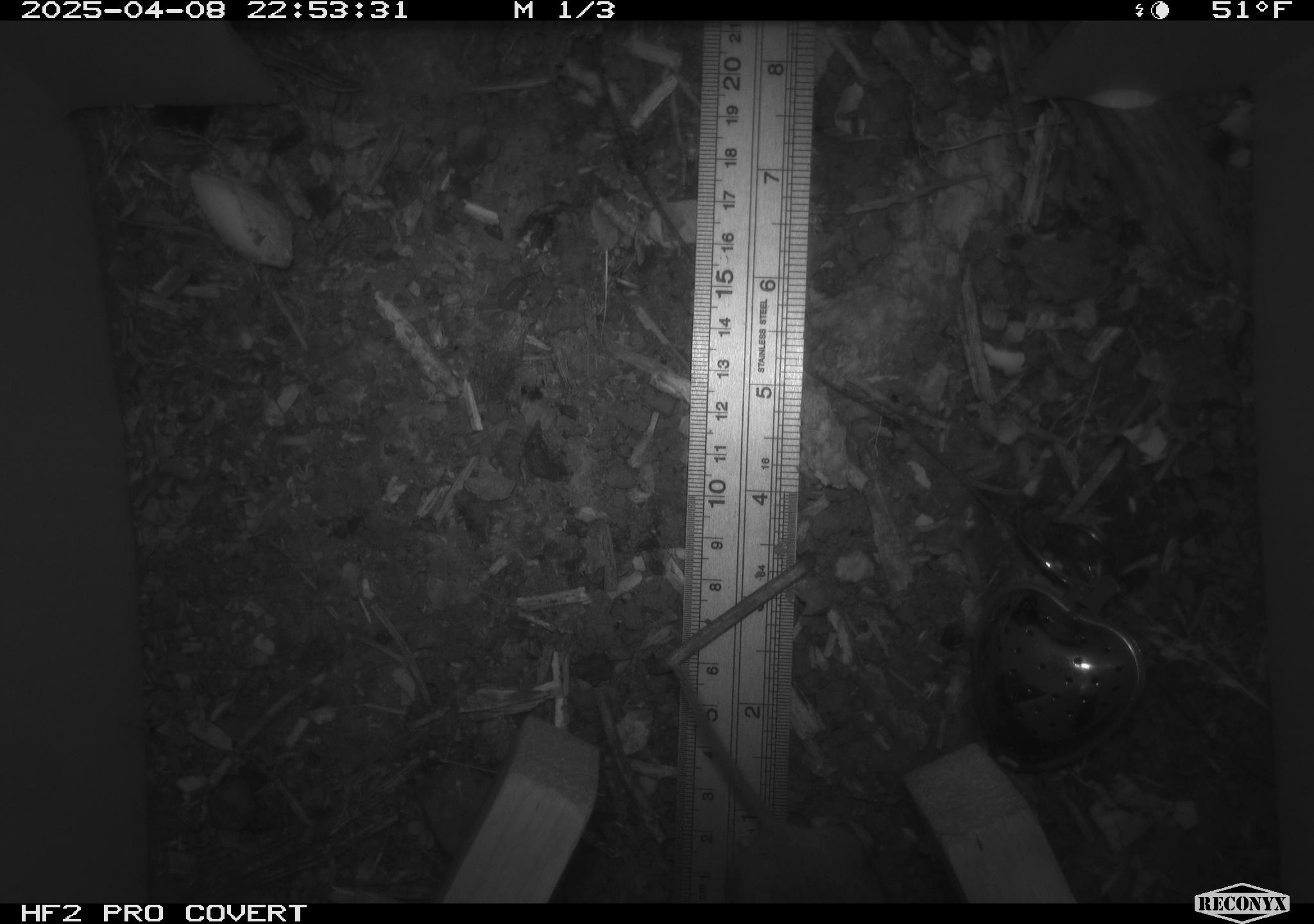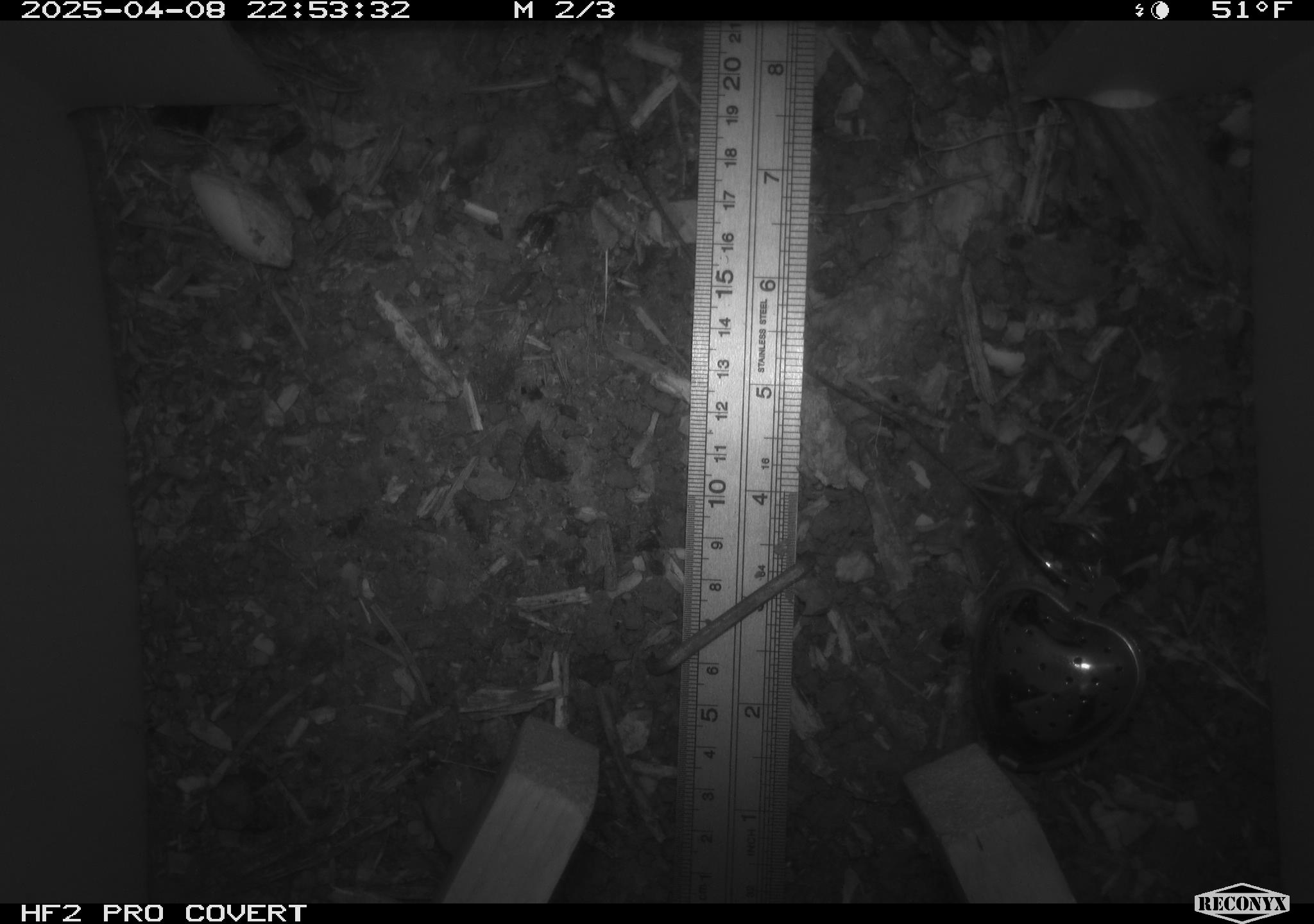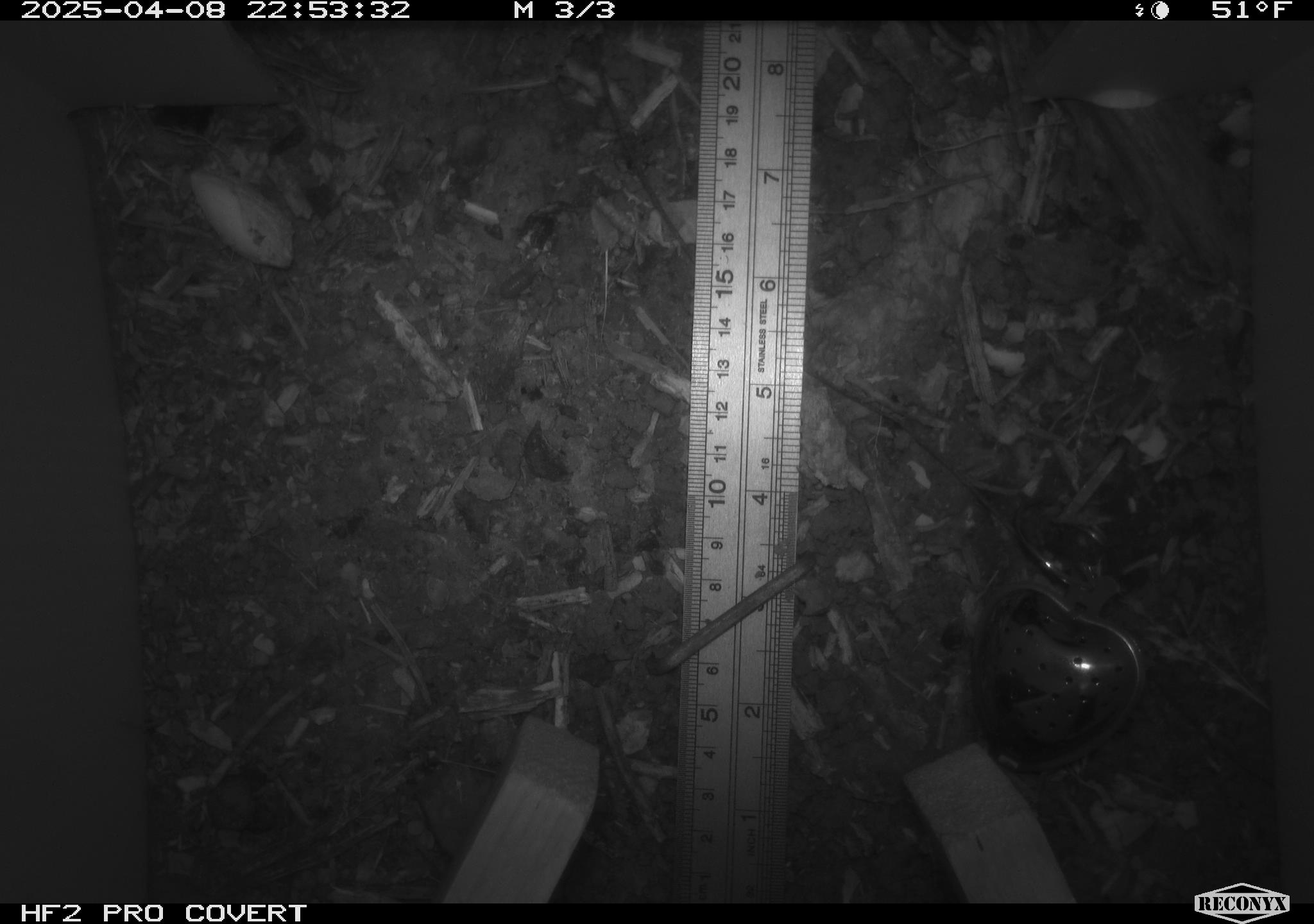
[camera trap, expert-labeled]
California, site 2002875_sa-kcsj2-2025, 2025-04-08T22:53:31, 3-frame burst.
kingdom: Animalia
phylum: Chordata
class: Mammalia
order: Rodentia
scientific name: Rodentia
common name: rodent